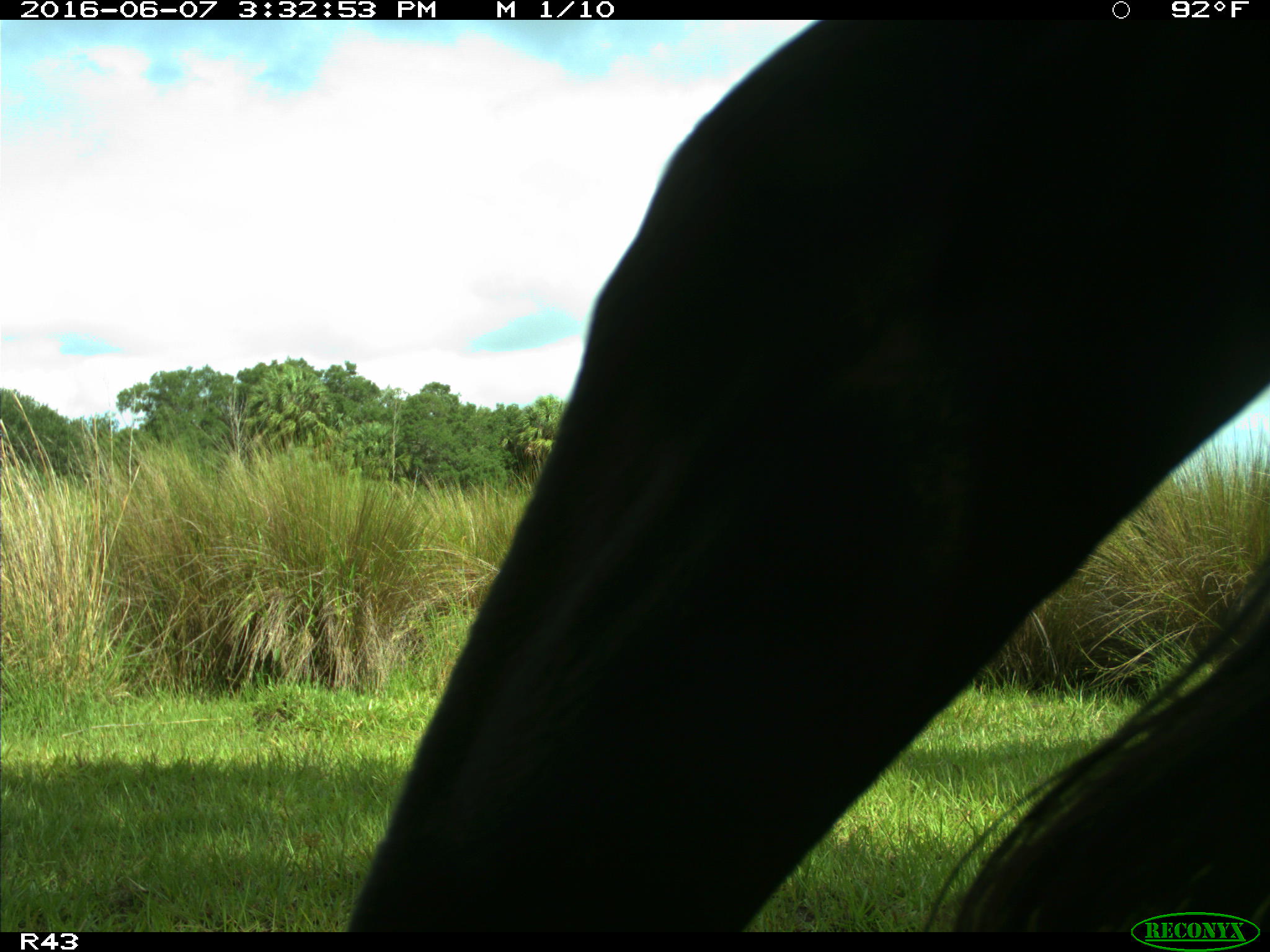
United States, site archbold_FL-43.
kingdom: Animalia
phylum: Chordata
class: Mammalia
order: Artiodactyla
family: Bovidae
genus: Bos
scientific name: Bos taurus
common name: domestic cow